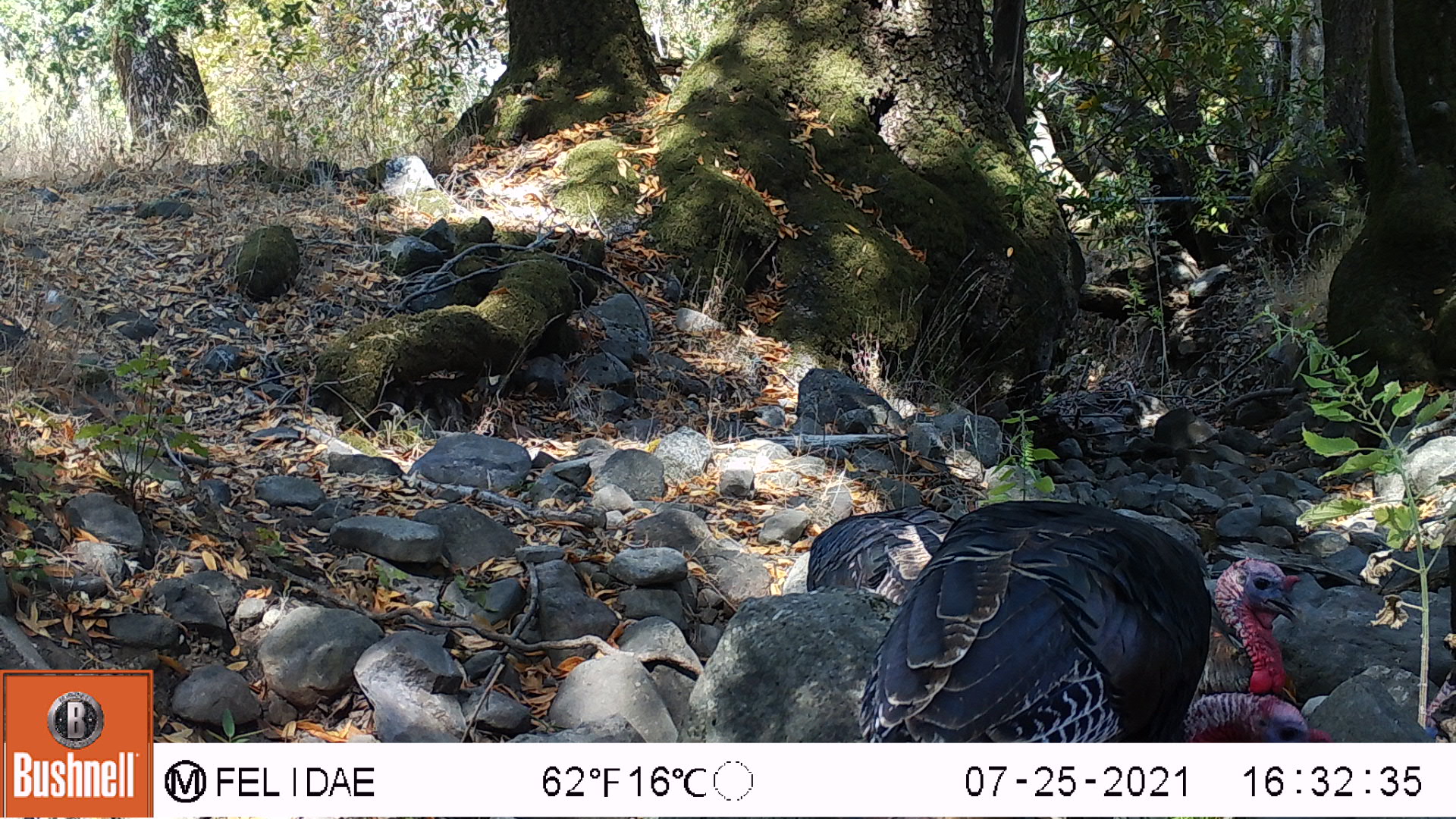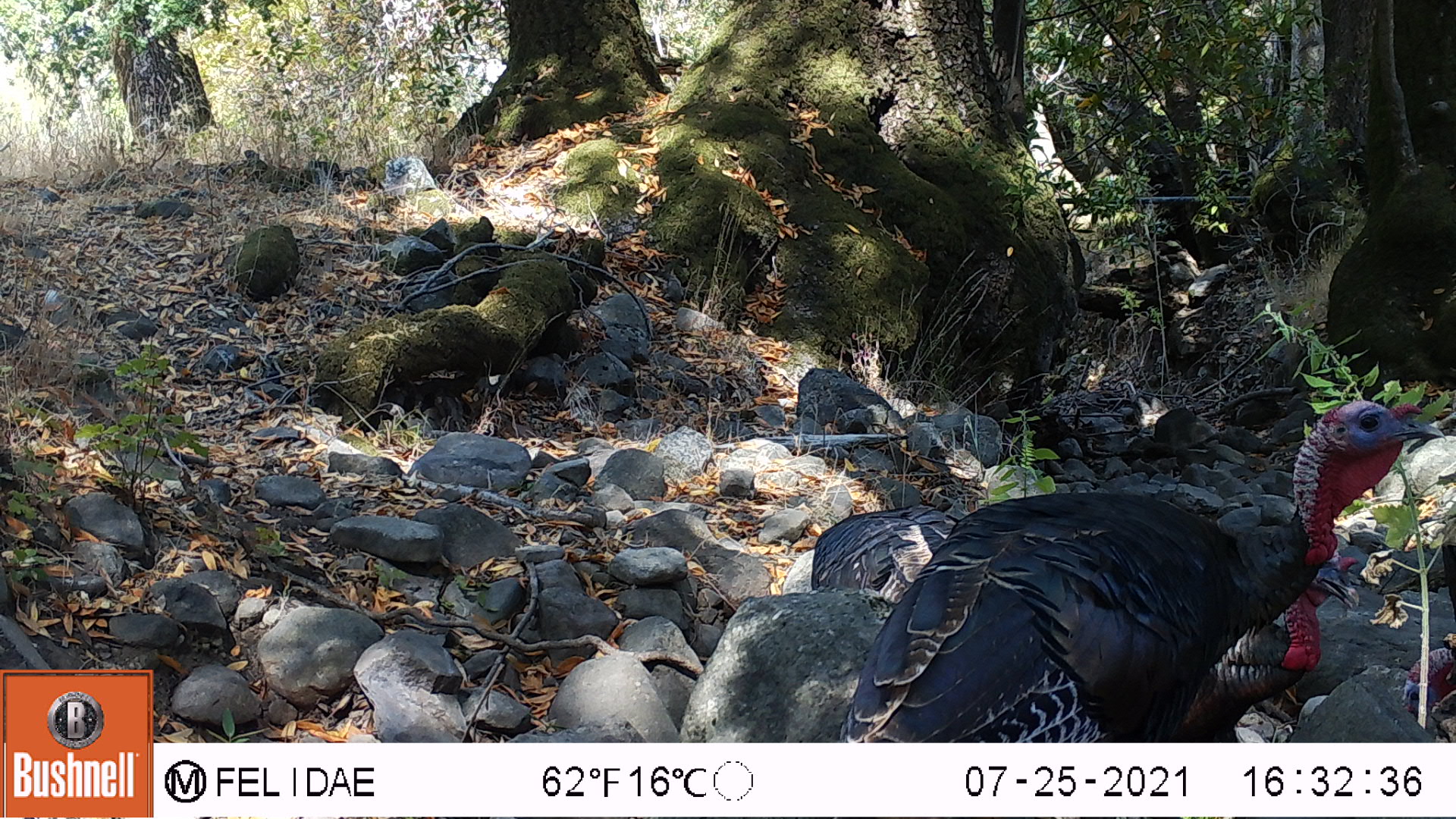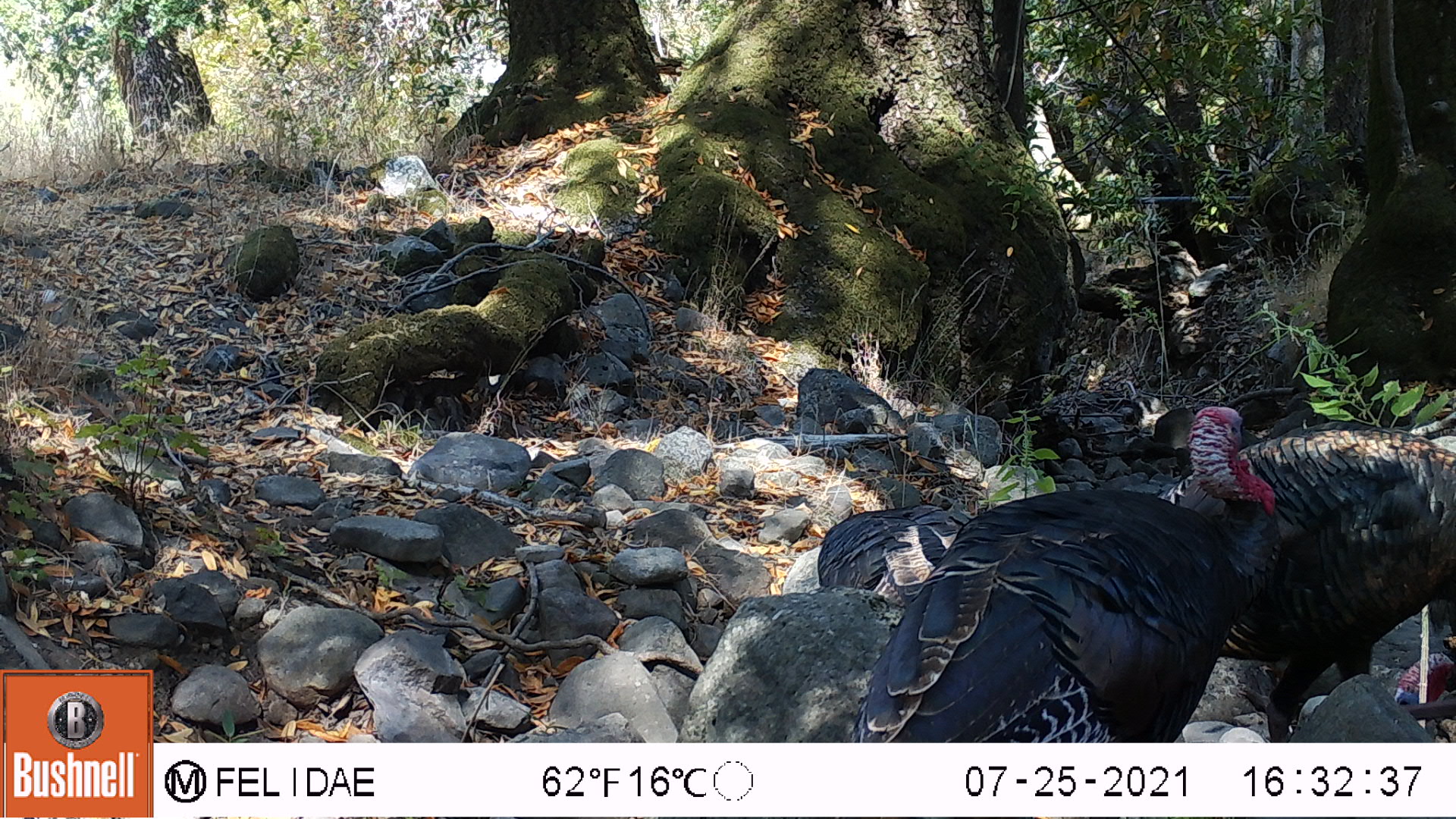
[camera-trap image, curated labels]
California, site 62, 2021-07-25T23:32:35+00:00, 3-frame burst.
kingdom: Animalia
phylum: Chordata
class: Aves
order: Galliformes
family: Phasianidae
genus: Meleagris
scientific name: Meleagris gallopavo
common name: turkey